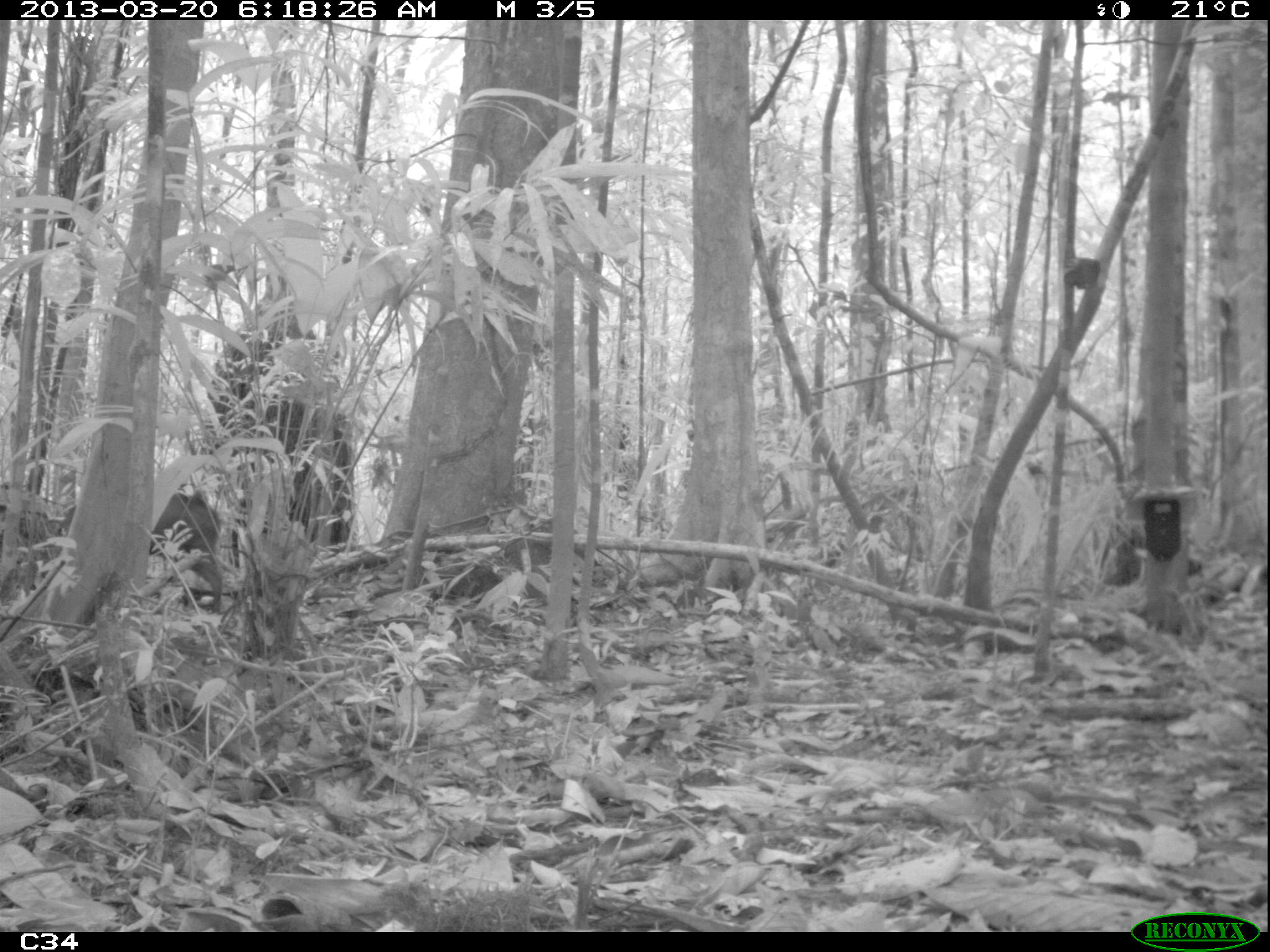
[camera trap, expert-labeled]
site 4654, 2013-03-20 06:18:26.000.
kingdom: Animalia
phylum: Chordata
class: Mammalia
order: Artiodactyla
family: Tayassuidae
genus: Pecari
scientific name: Pecari tajacu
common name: collared peccary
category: tayassu tajacu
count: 2